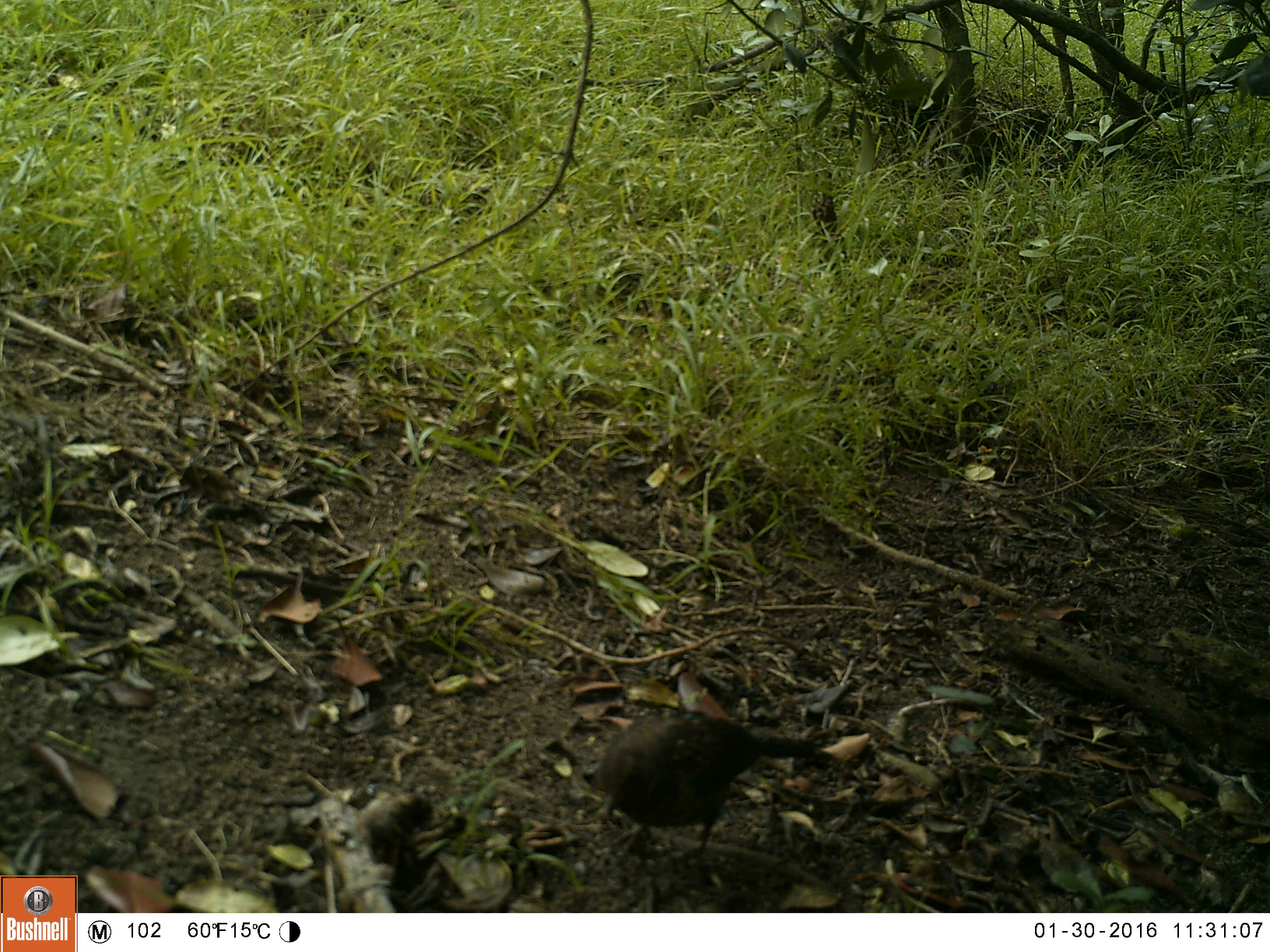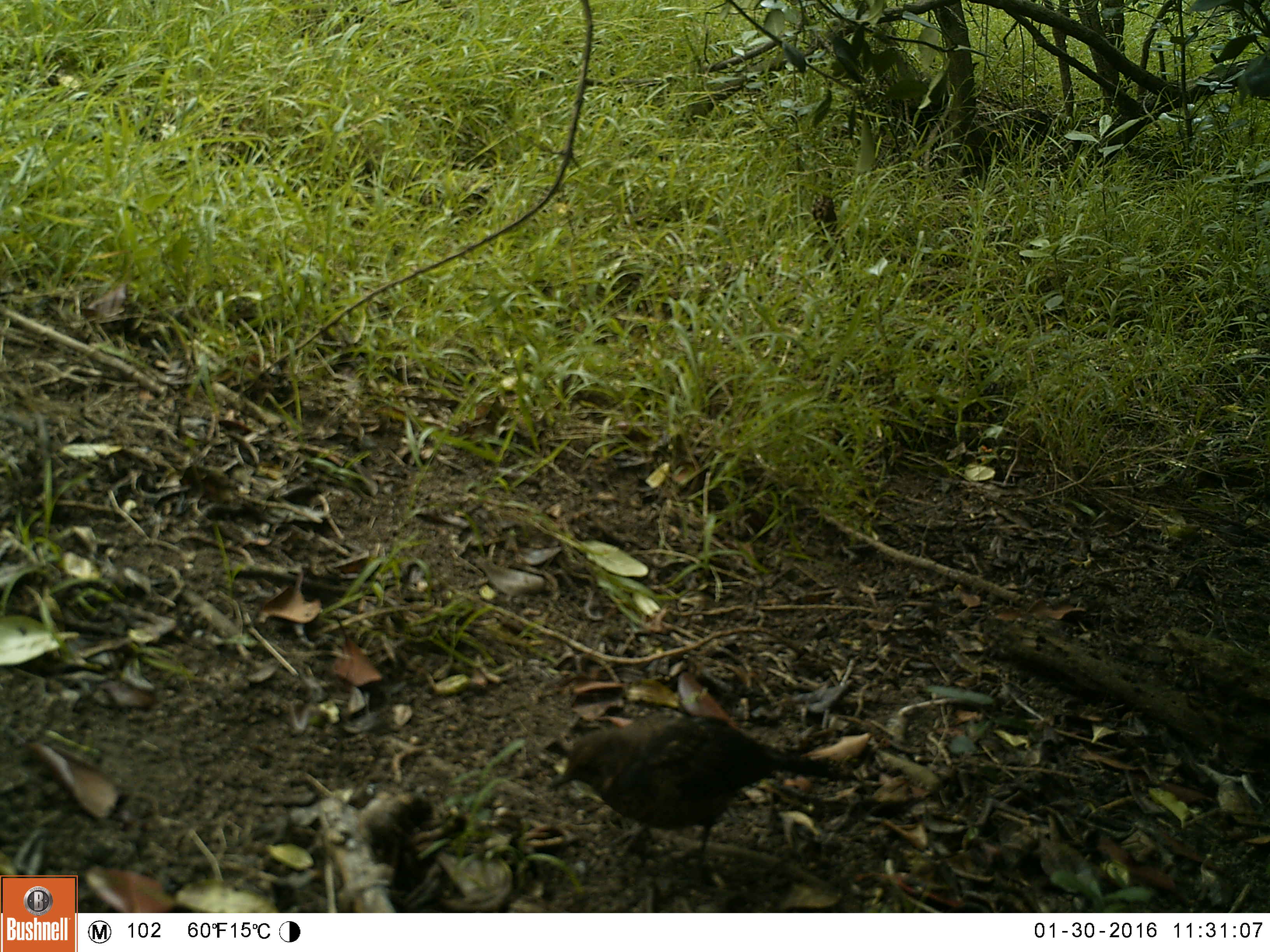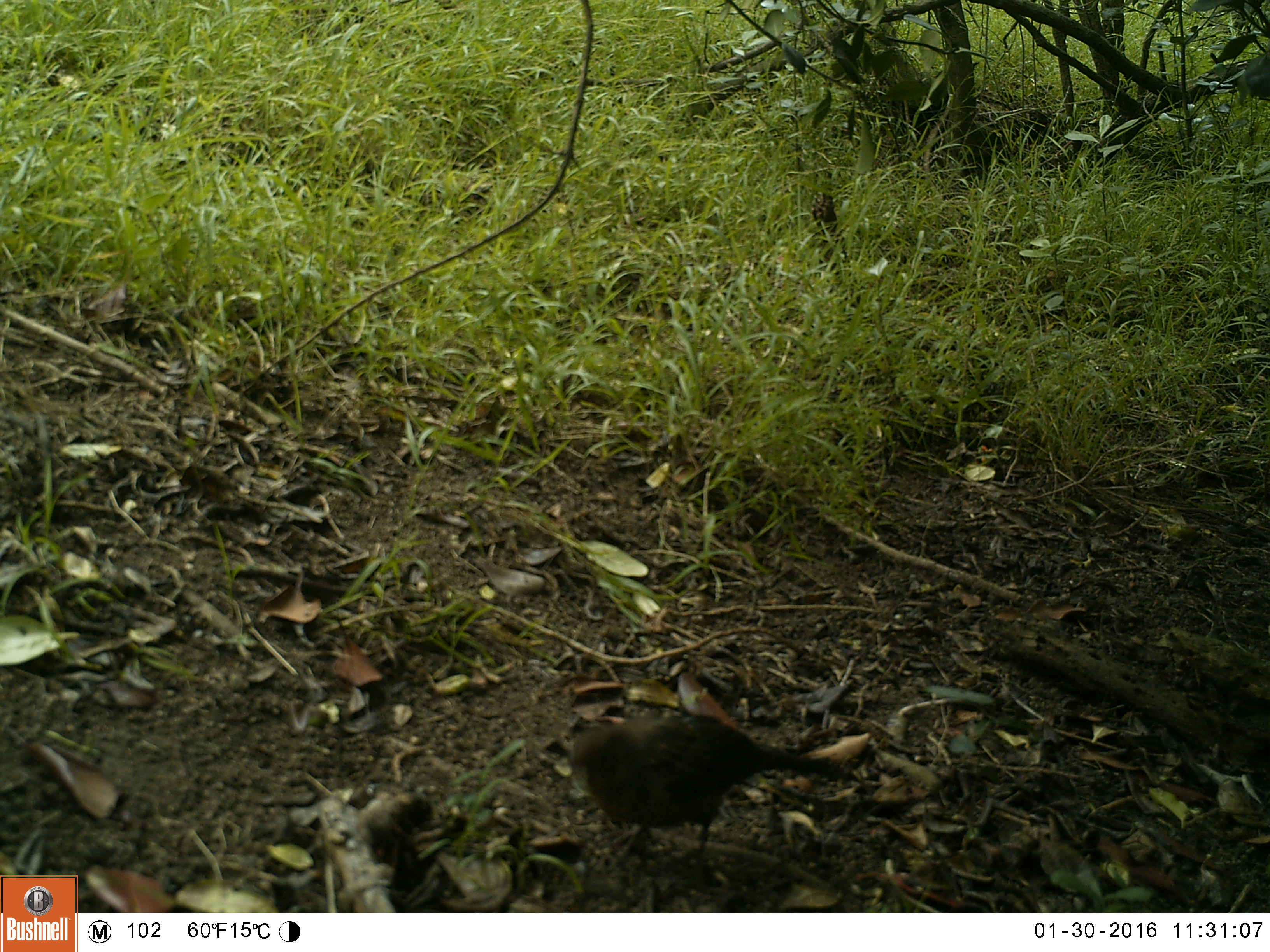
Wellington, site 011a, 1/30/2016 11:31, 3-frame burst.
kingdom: Animalia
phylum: Chordata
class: Aves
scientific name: Aves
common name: bird